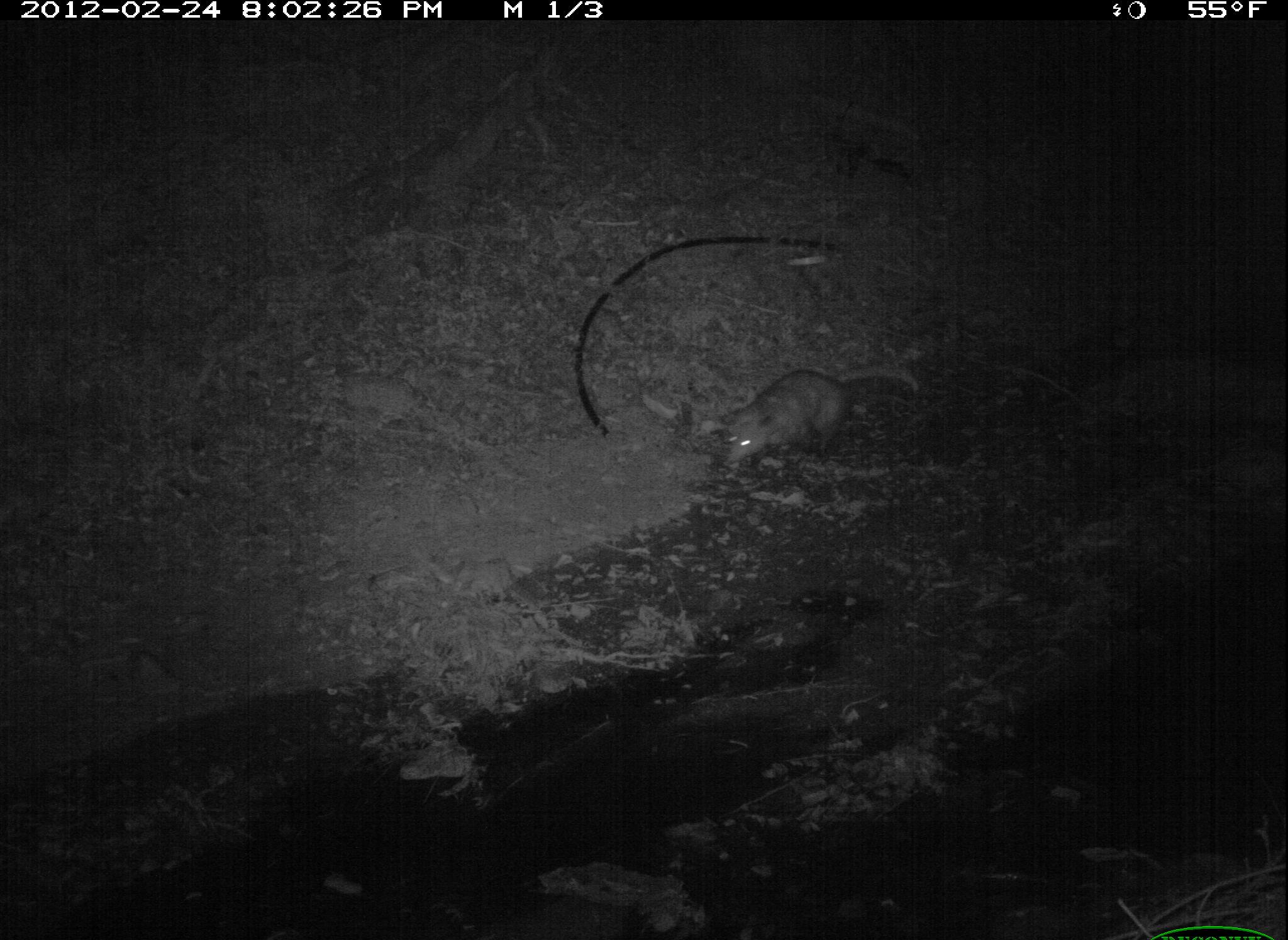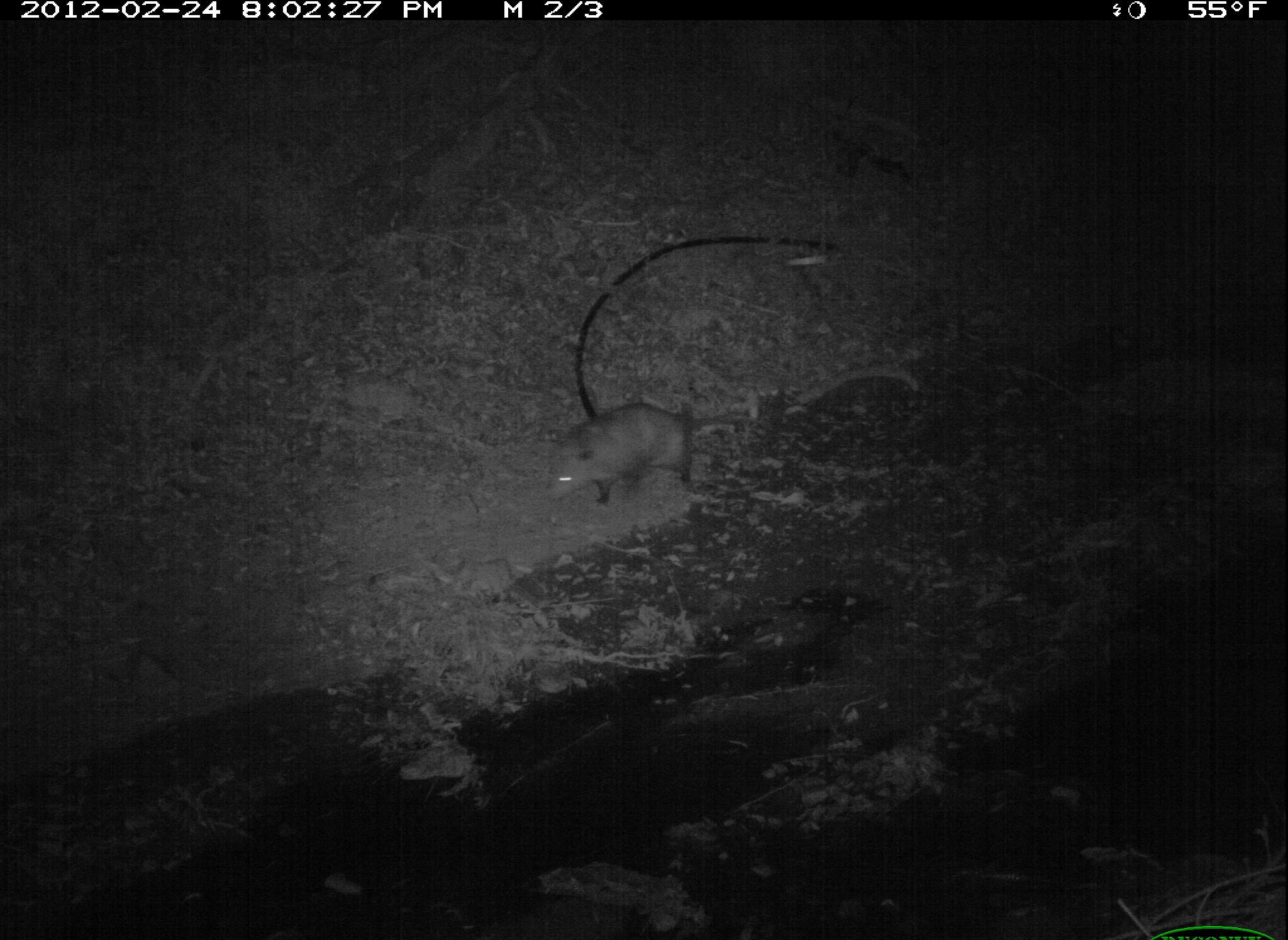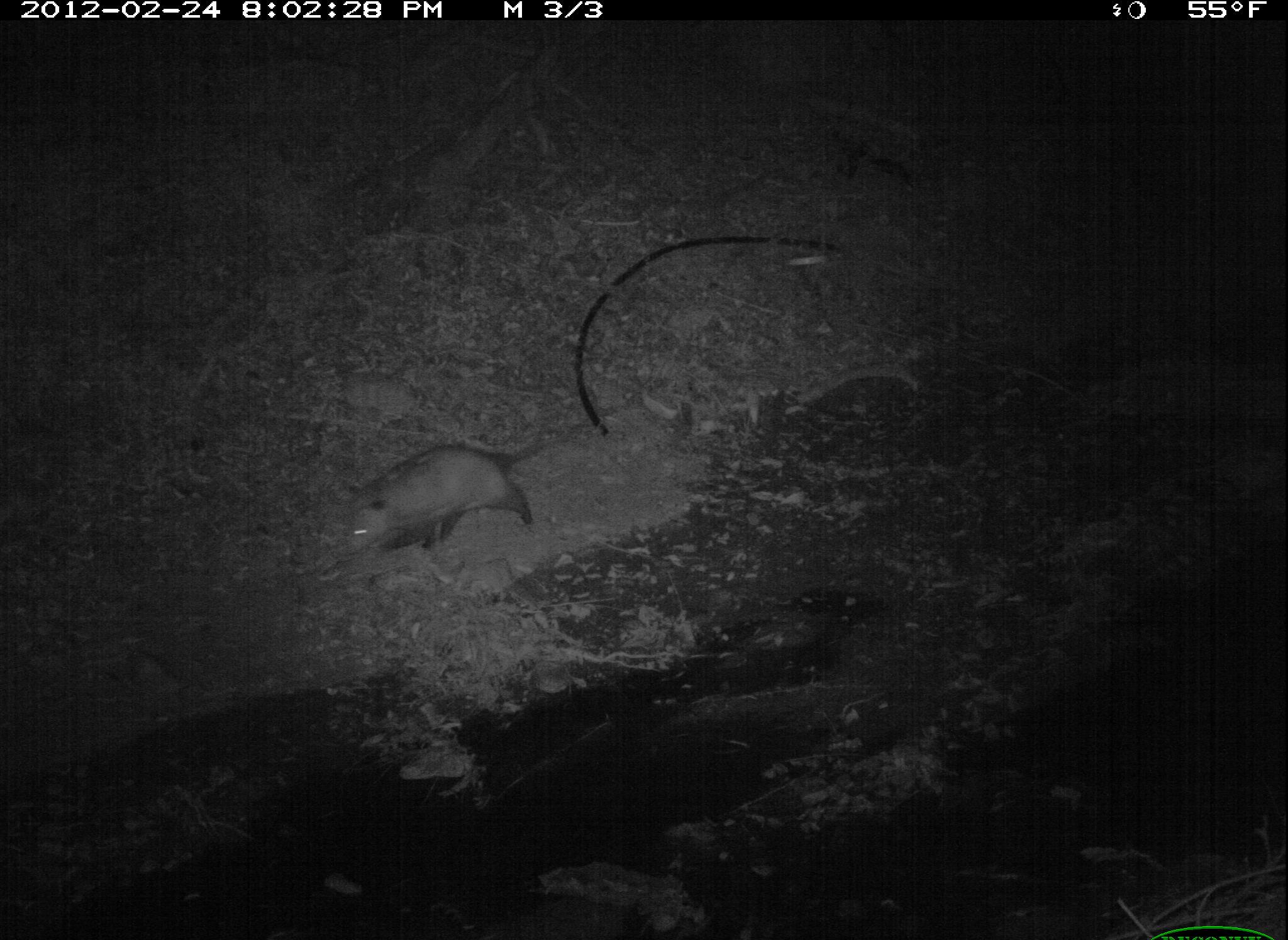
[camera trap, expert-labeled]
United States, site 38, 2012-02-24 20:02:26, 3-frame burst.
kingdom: Animalia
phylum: Chordata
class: Mammalia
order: Didelphimorphia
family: Didelphidae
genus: Didelphis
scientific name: Didelphis virginiana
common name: virginia opossum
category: opossum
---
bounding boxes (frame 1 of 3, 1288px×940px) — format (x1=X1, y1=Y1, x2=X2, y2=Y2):
opossum: (x1=718, y1=364, x2=919, y2=480)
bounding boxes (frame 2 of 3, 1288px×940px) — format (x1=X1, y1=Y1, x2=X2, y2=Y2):
opossum: (x1=541, y1=401, x2=758, y2=509)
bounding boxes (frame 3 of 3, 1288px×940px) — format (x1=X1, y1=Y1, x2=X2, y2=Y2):
opossum: (x1=330, y1=419, x2=567, y2=567)